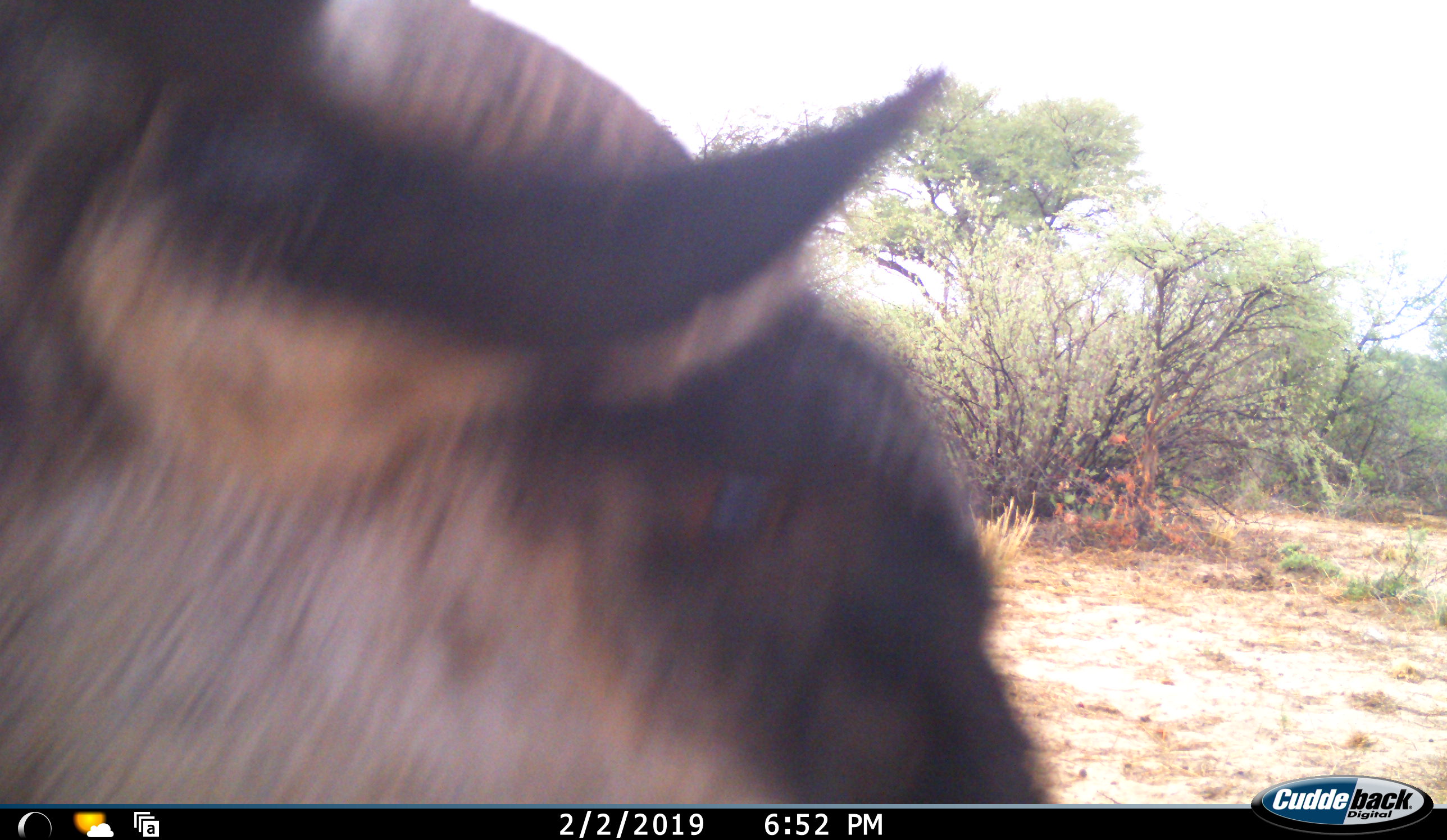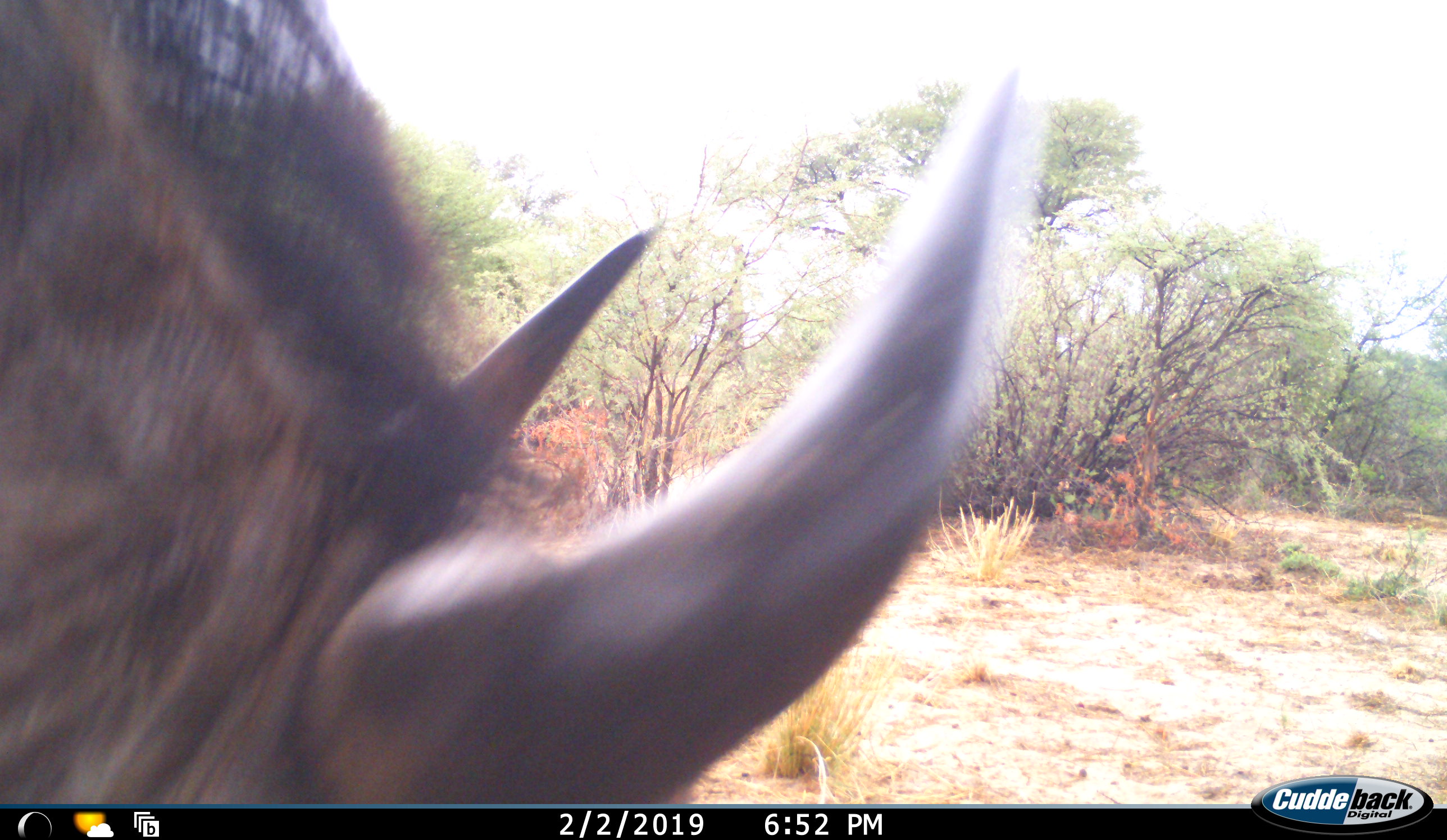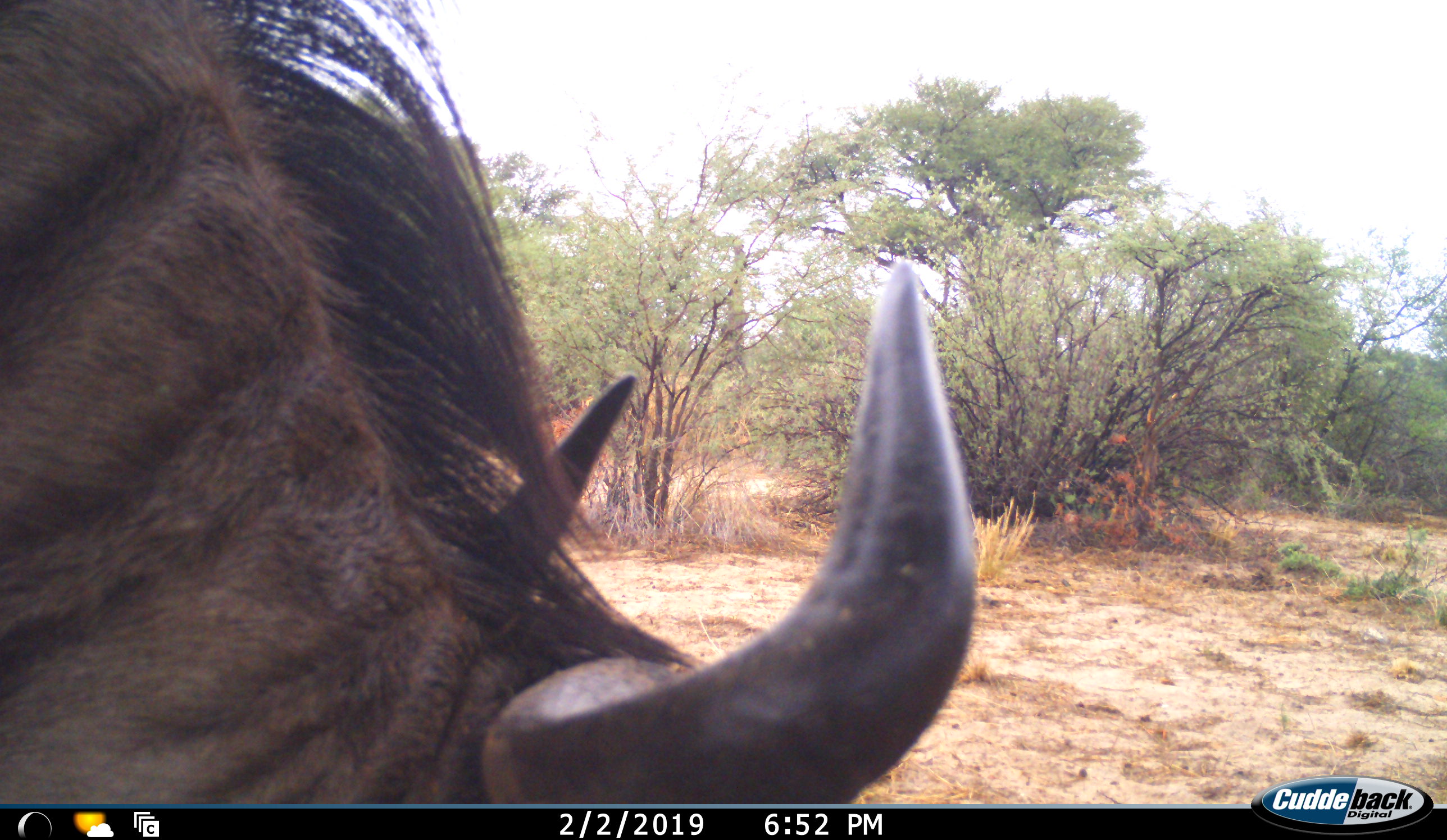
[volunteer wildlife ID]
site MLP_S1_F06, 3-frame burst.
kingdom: Animalia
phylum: Chordata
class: Mammalia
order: Artiodactyla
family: Bovidae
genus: Connochaetes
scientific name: Connochaetes taurinus taurinus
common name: blue wildebeest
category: wildebeestblue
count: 1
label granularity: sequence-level